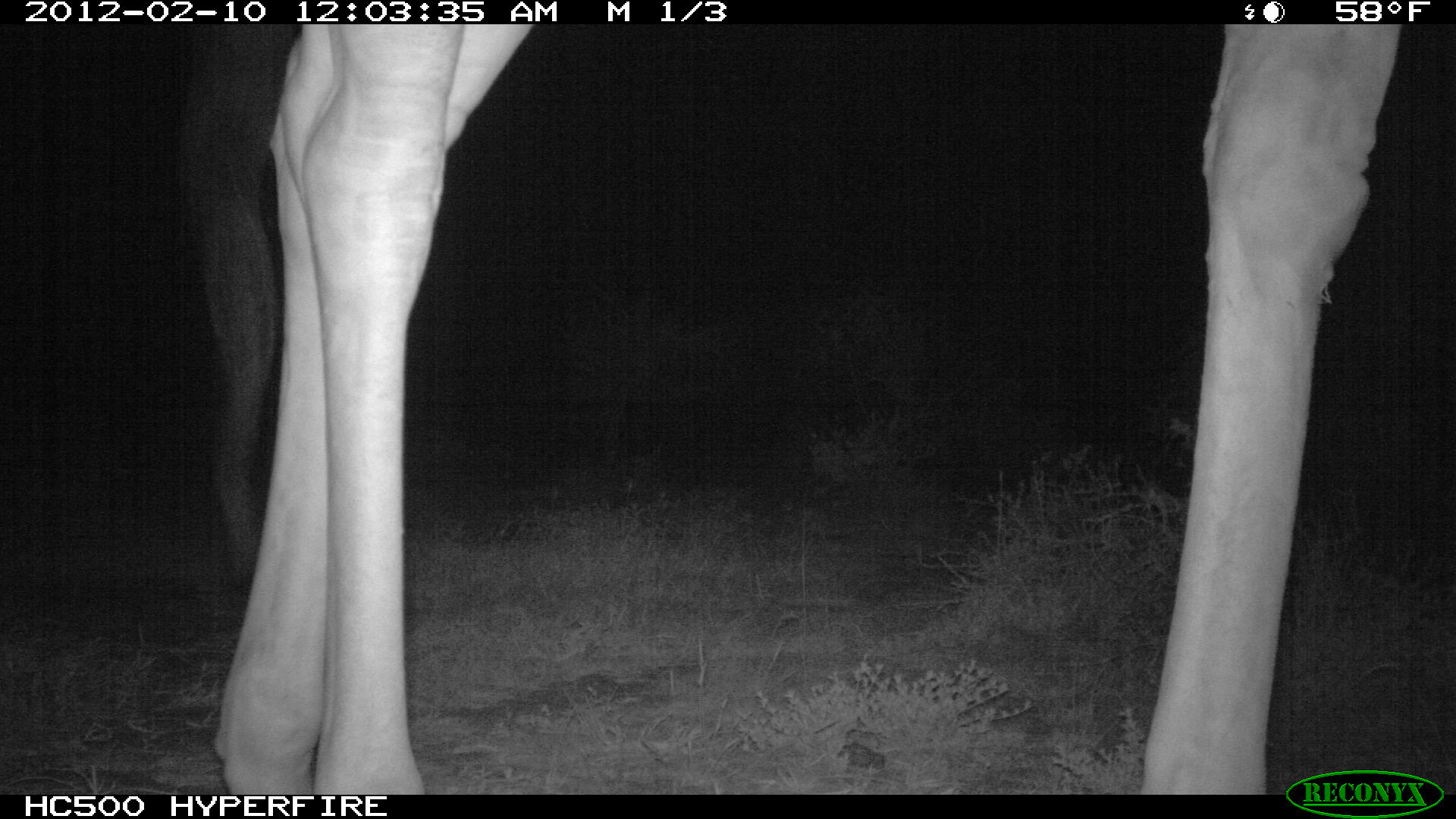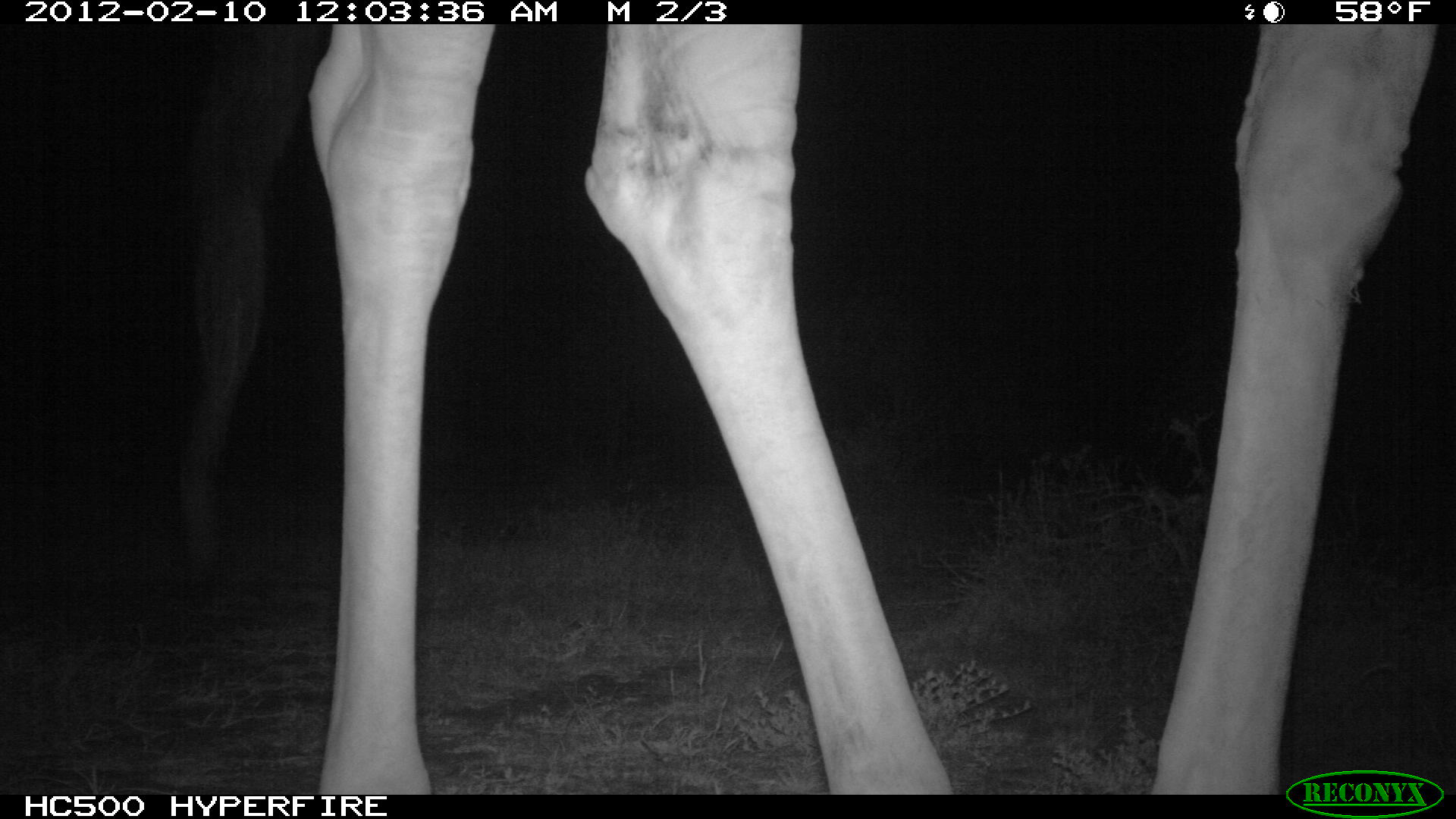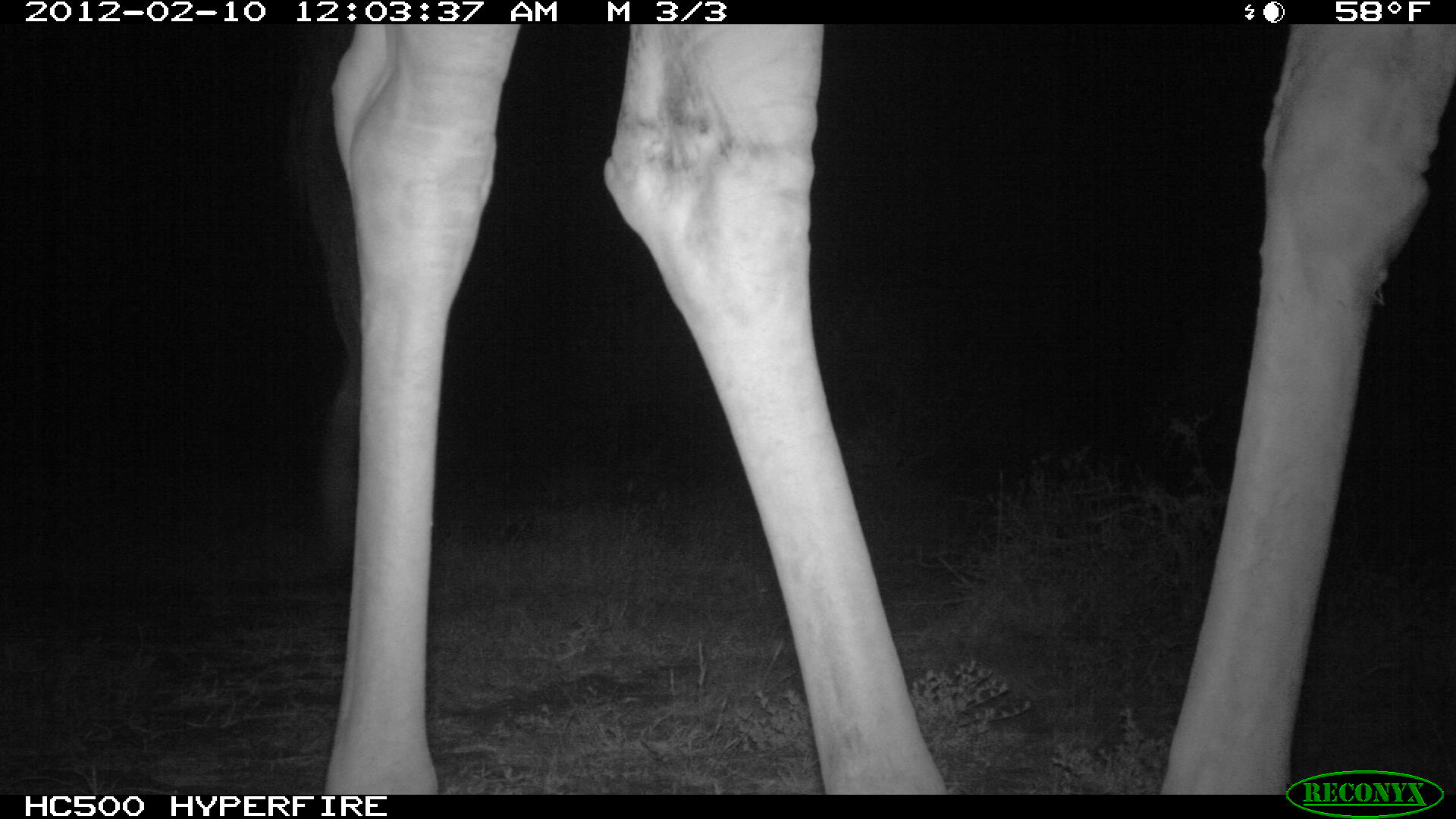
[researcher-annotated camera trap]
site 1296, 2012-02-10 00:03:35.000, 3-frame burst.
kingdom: Animalia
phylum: Chordata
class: Mammalia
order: Artiodactyla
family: Giraffidae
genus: Giraffa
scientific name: Giraffa camelopardalis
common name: giraffe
Giraffa camelopardalis (giraffe), count 1.